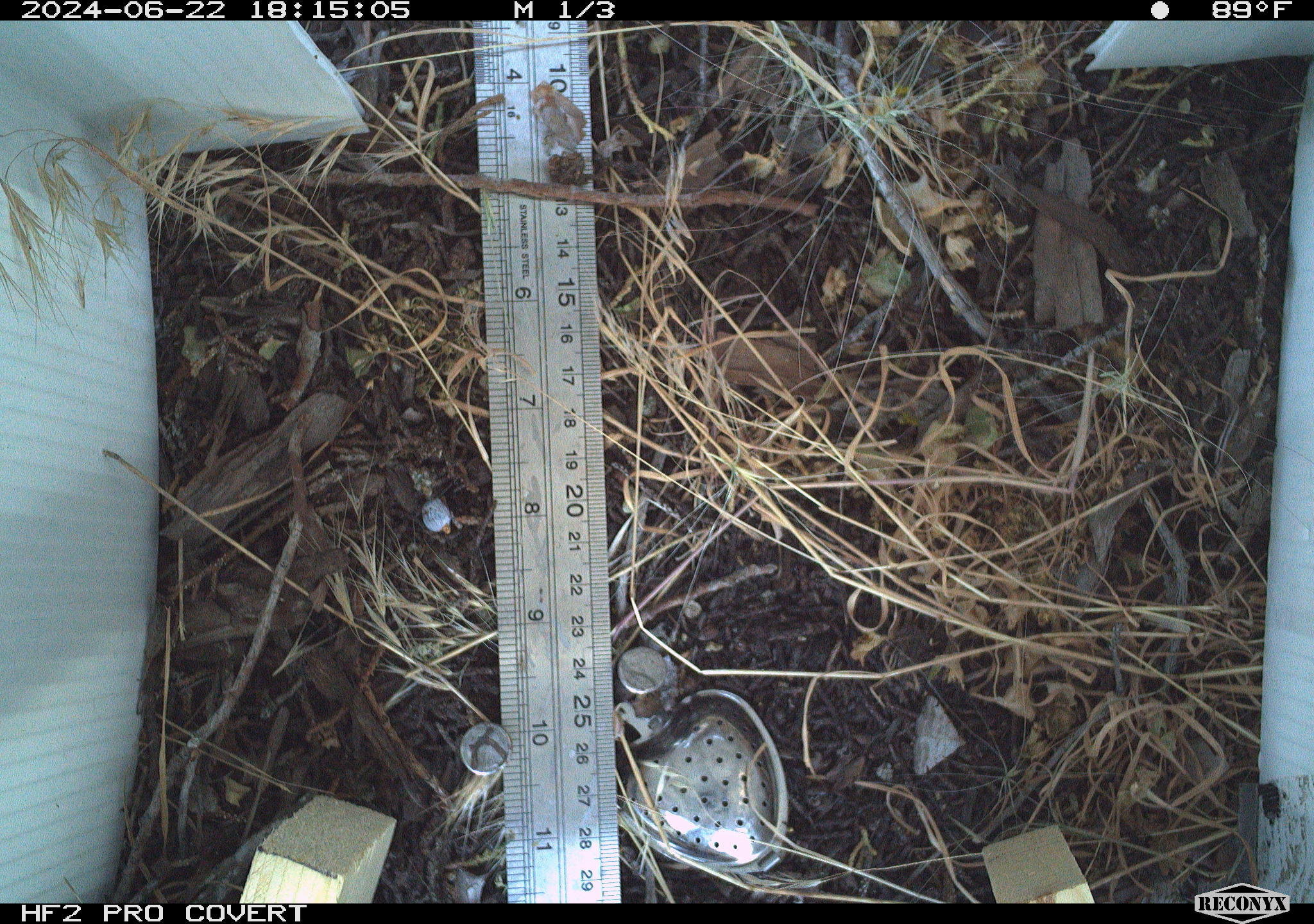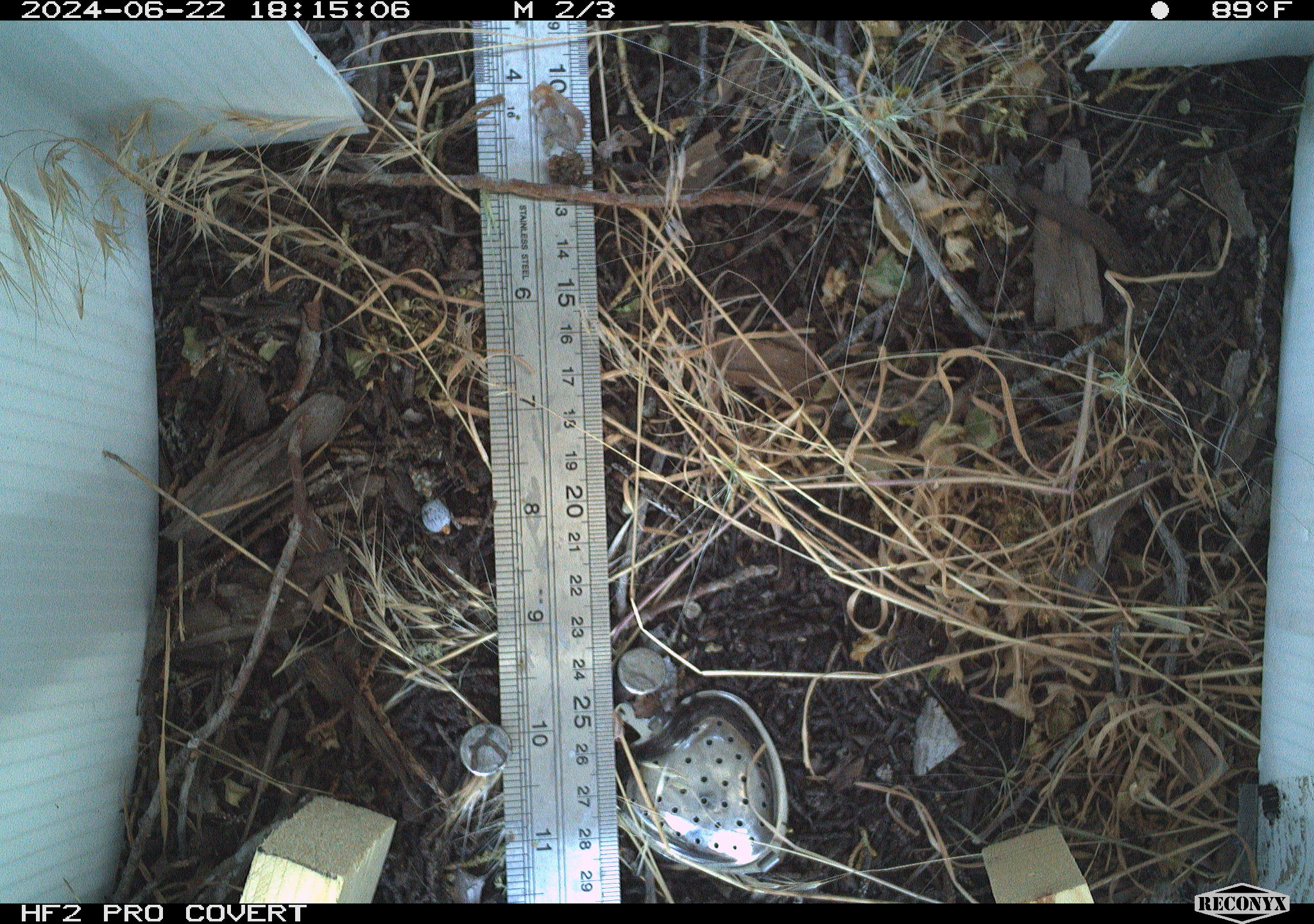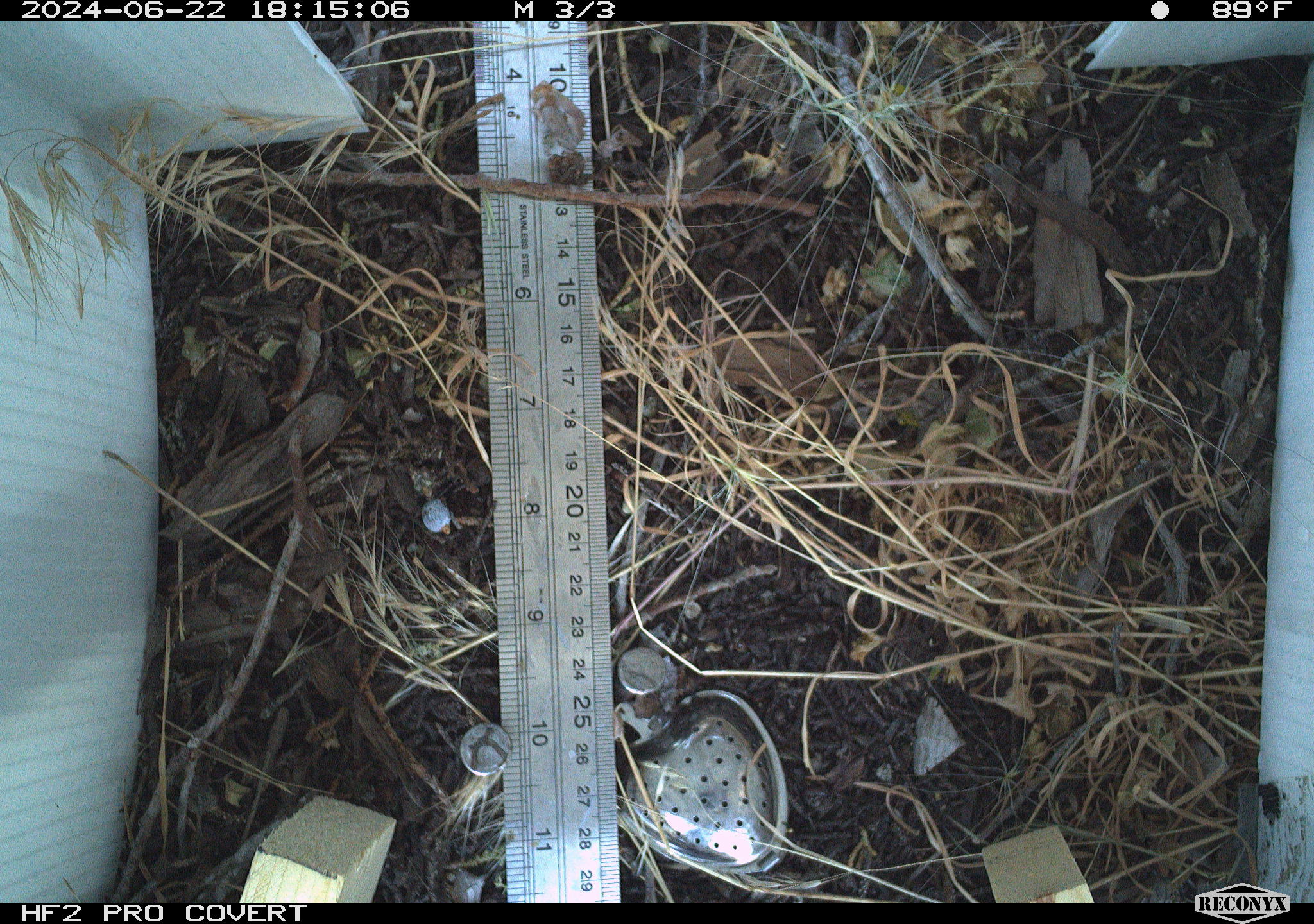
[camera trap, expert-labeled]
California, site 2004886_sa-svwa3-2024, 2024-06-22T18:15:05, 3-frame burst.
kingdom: Animalia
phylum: Arthropoda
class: Insecta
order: Lepidoptera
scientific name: Lepidoptera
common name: butterflies and moths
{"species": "butterflies and moths (Lepidoptera)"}